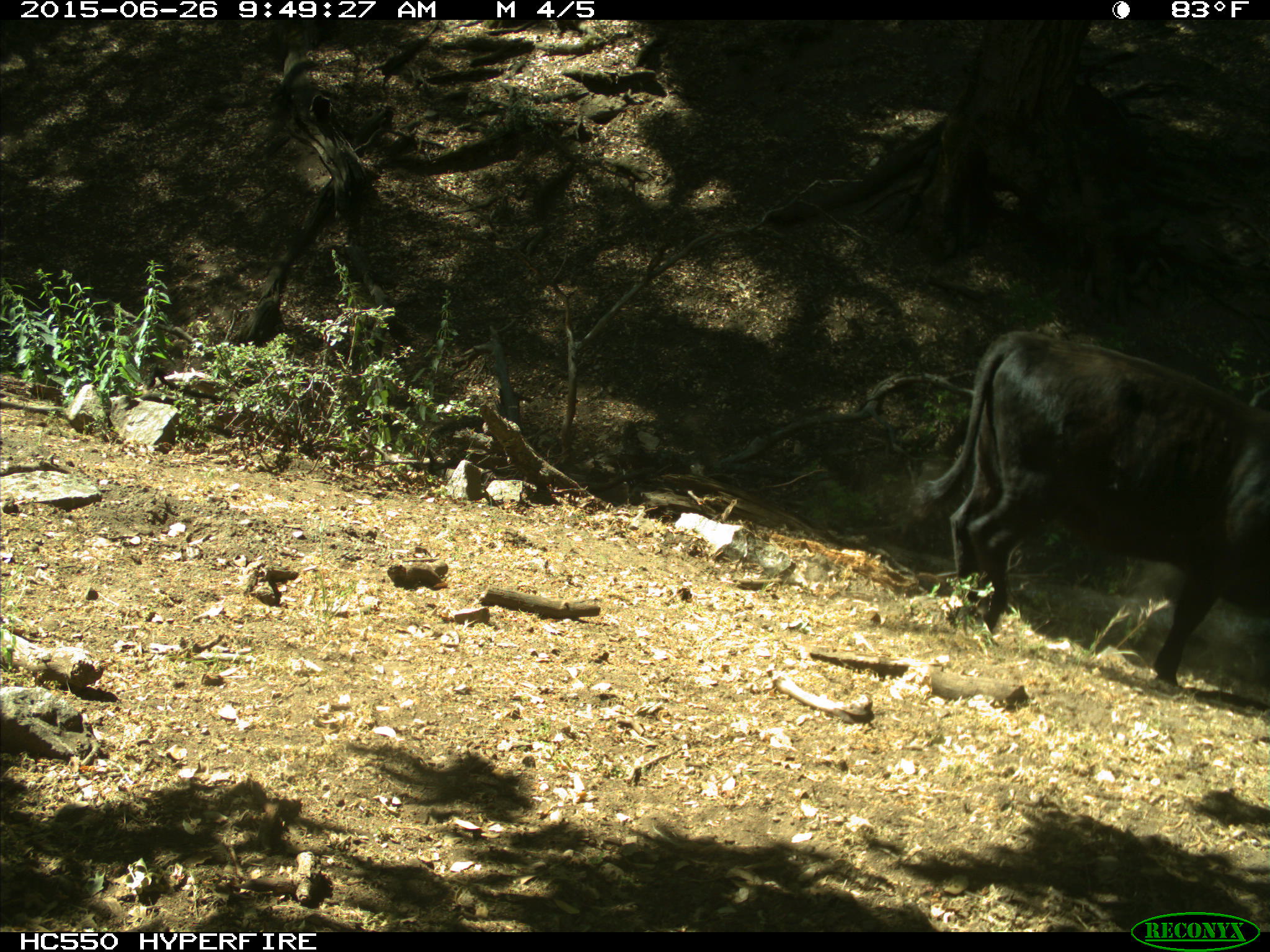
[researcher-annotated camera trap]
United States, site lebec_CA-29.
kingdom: Animalia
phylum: Chordata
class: Mammalia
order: Artiodactyla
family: Bovidae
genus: Bos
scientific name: Bos taurus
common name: domestic cow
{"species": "Bos taurus (domestic cow)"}